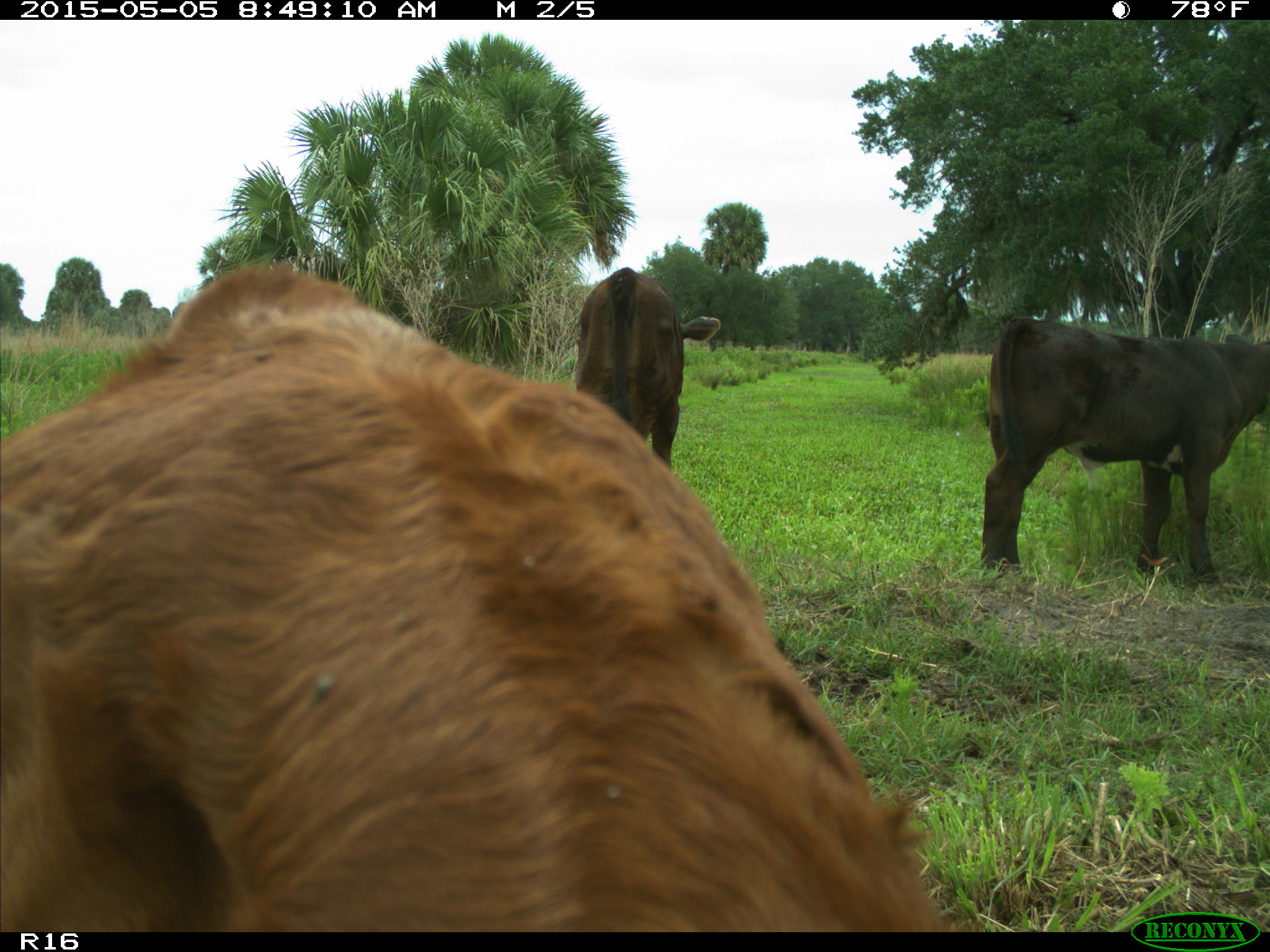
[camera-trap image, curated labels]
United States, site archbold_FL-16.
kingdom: Animalia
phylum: Chordata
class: Mammalia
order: Artiodactyla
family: Bovidae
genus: Bos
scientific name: Bos taurus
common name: domestic cow